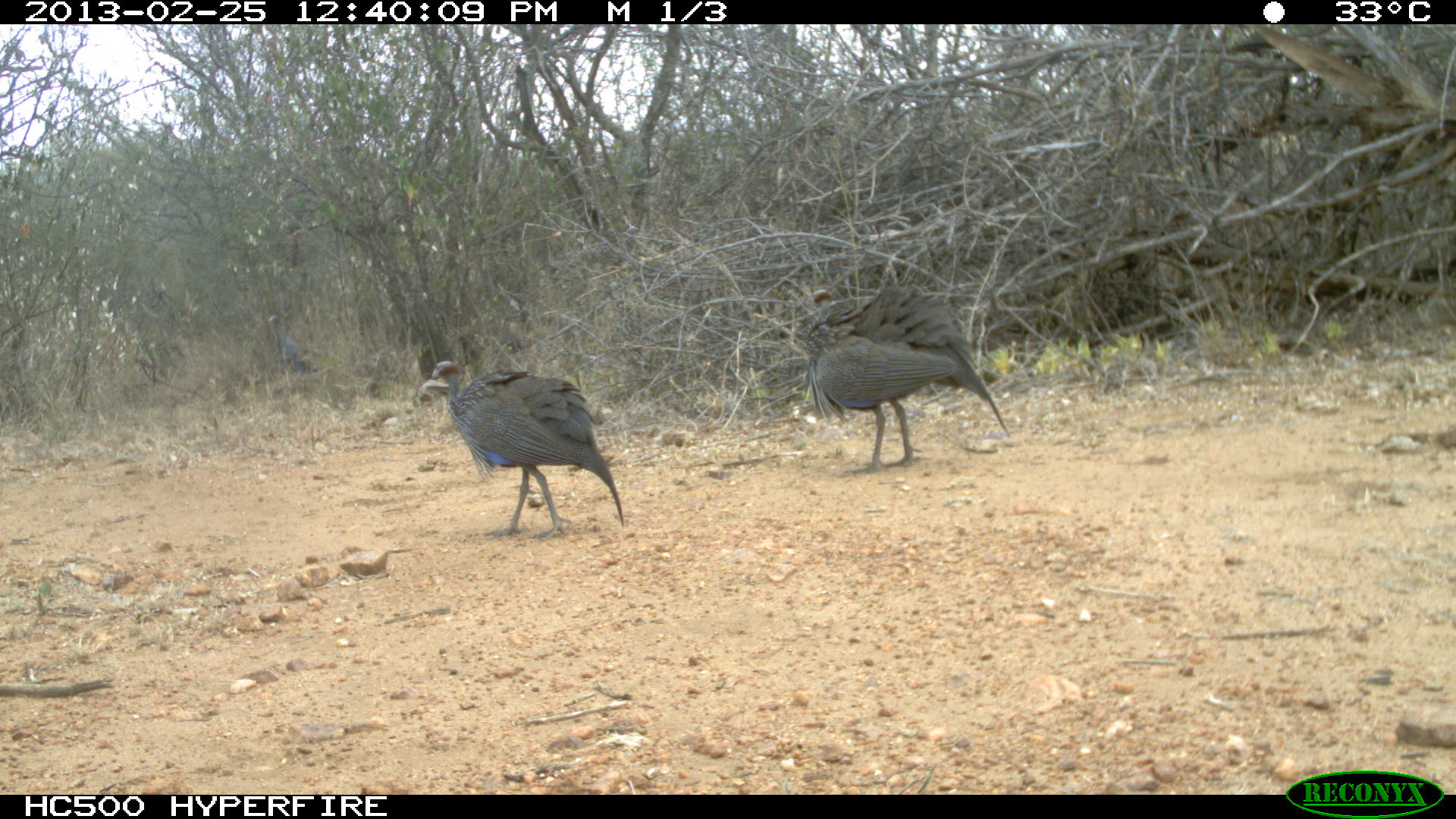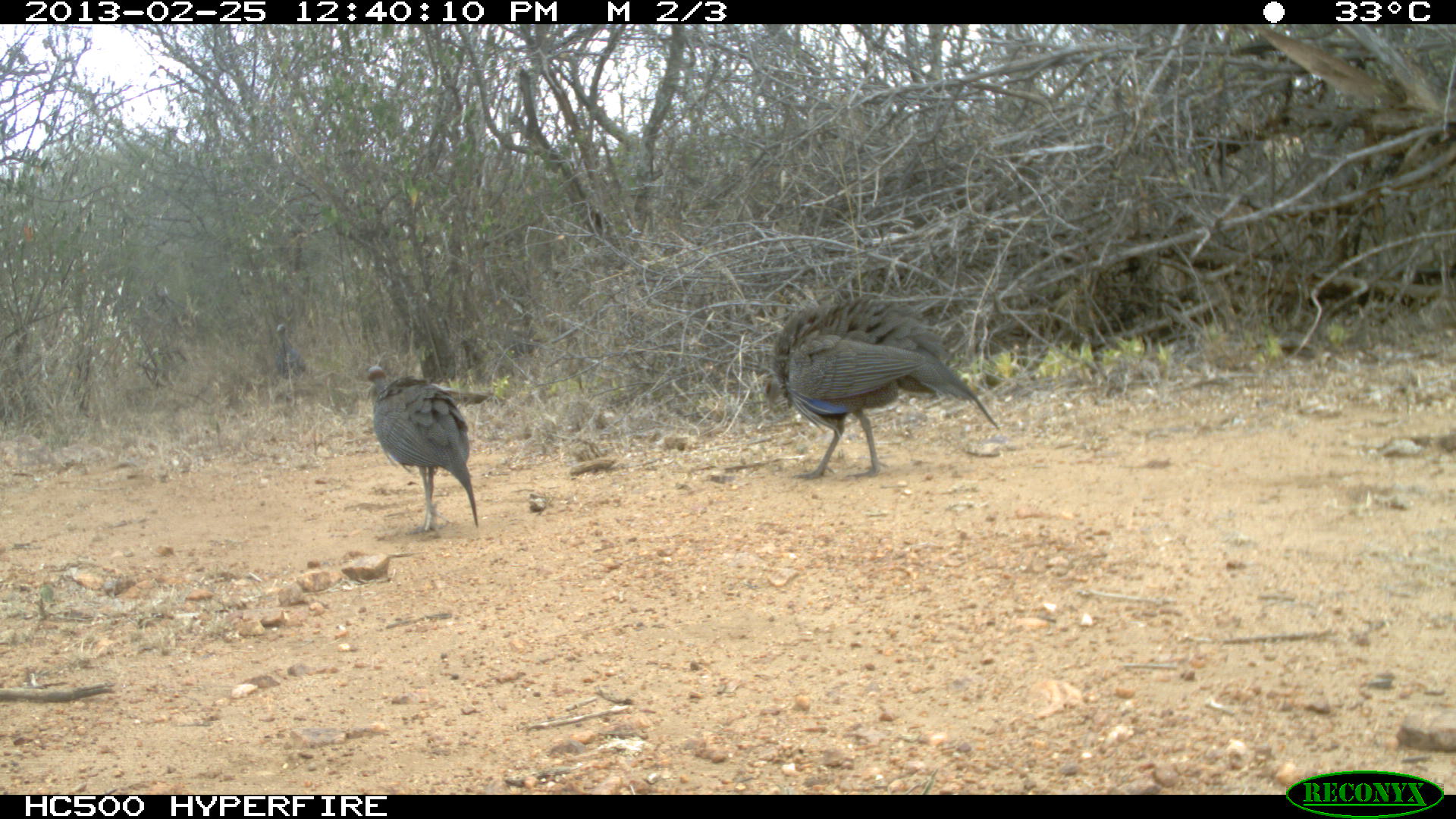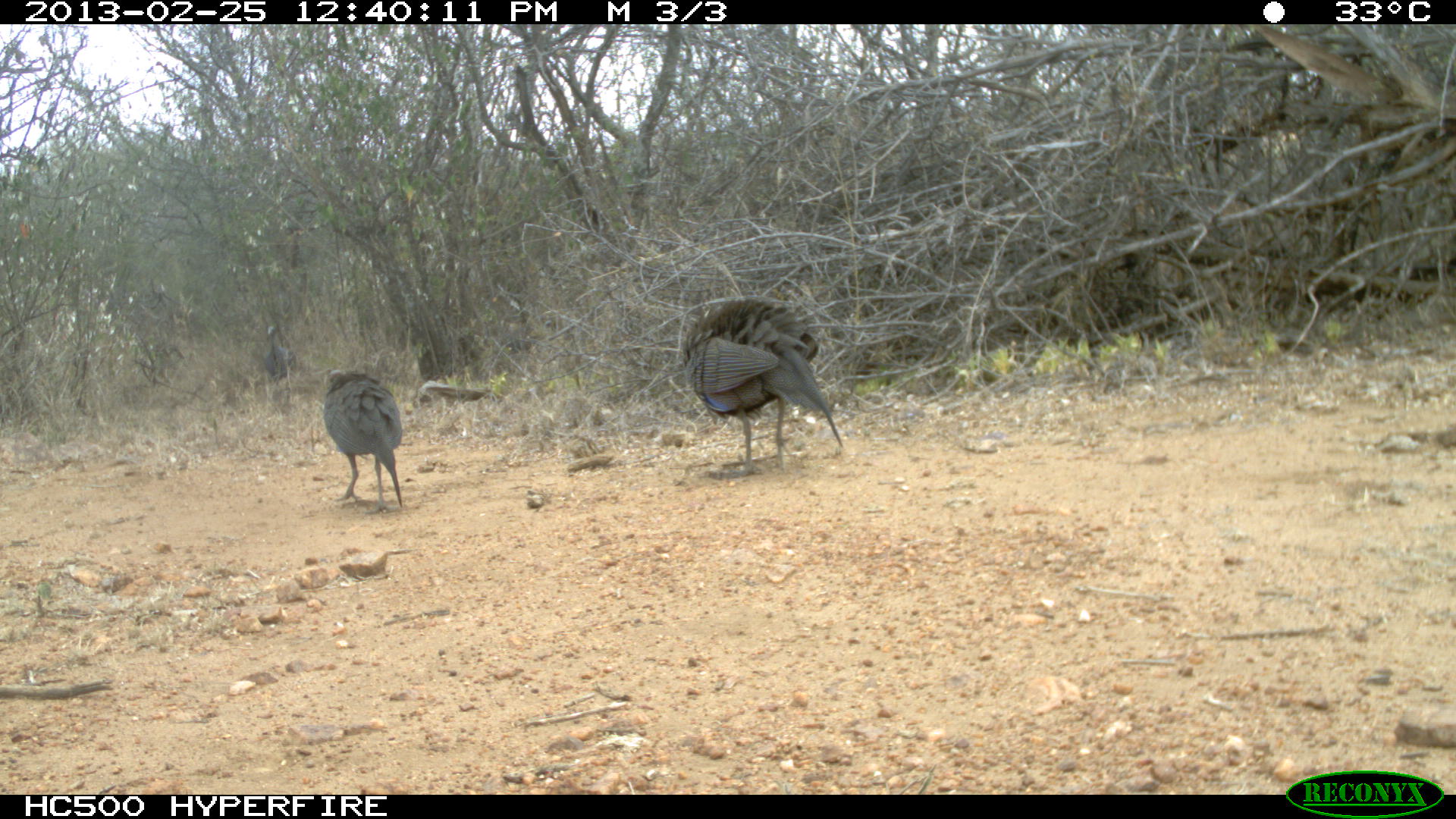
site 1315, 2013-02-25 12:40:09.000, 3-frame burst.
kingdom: Animalia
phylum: Chordata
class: Aves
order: Galliformes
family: Numididae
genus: Acryllium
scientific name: Acryllium vulturinum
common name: vulturine guineafowl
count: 2